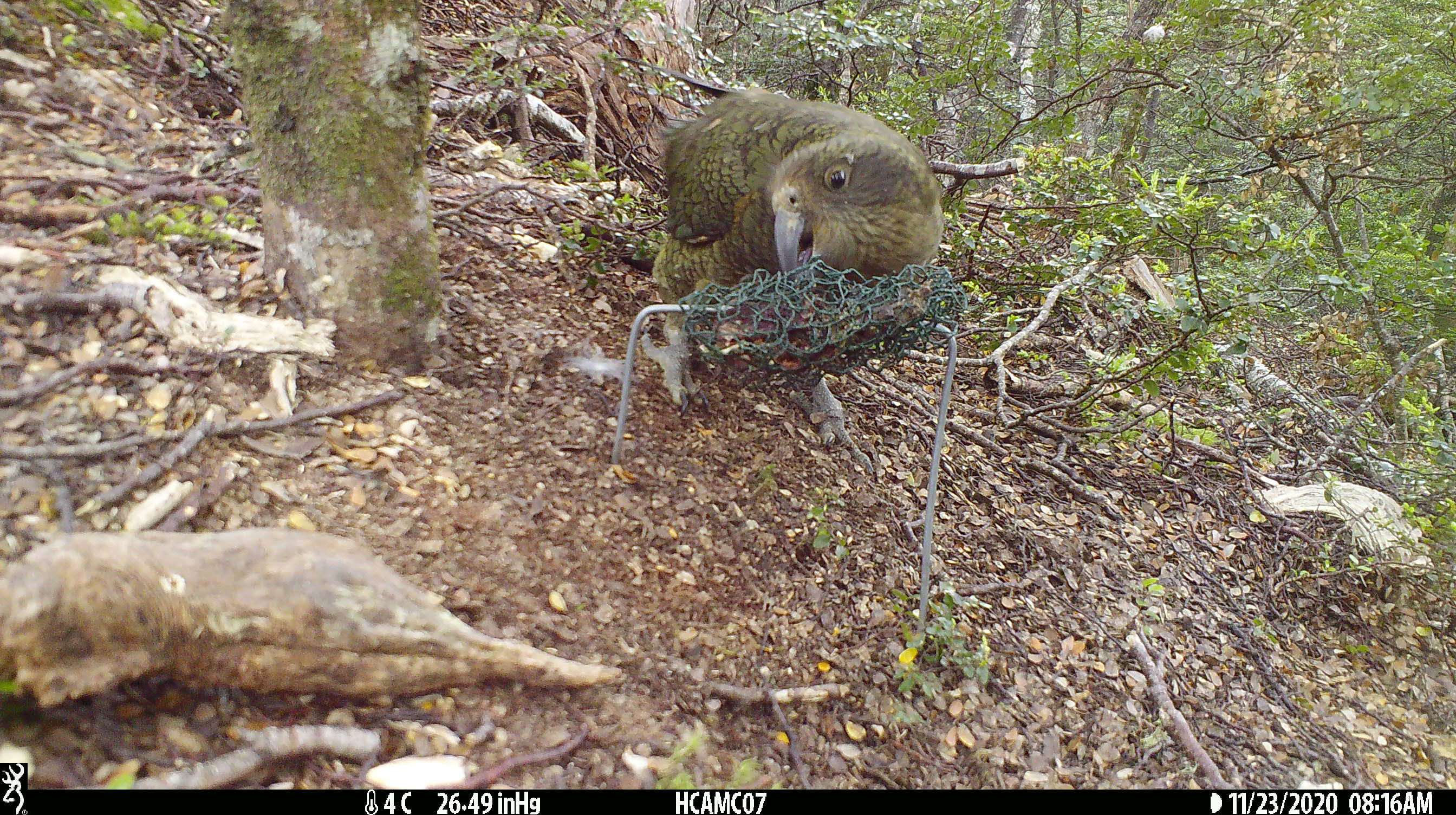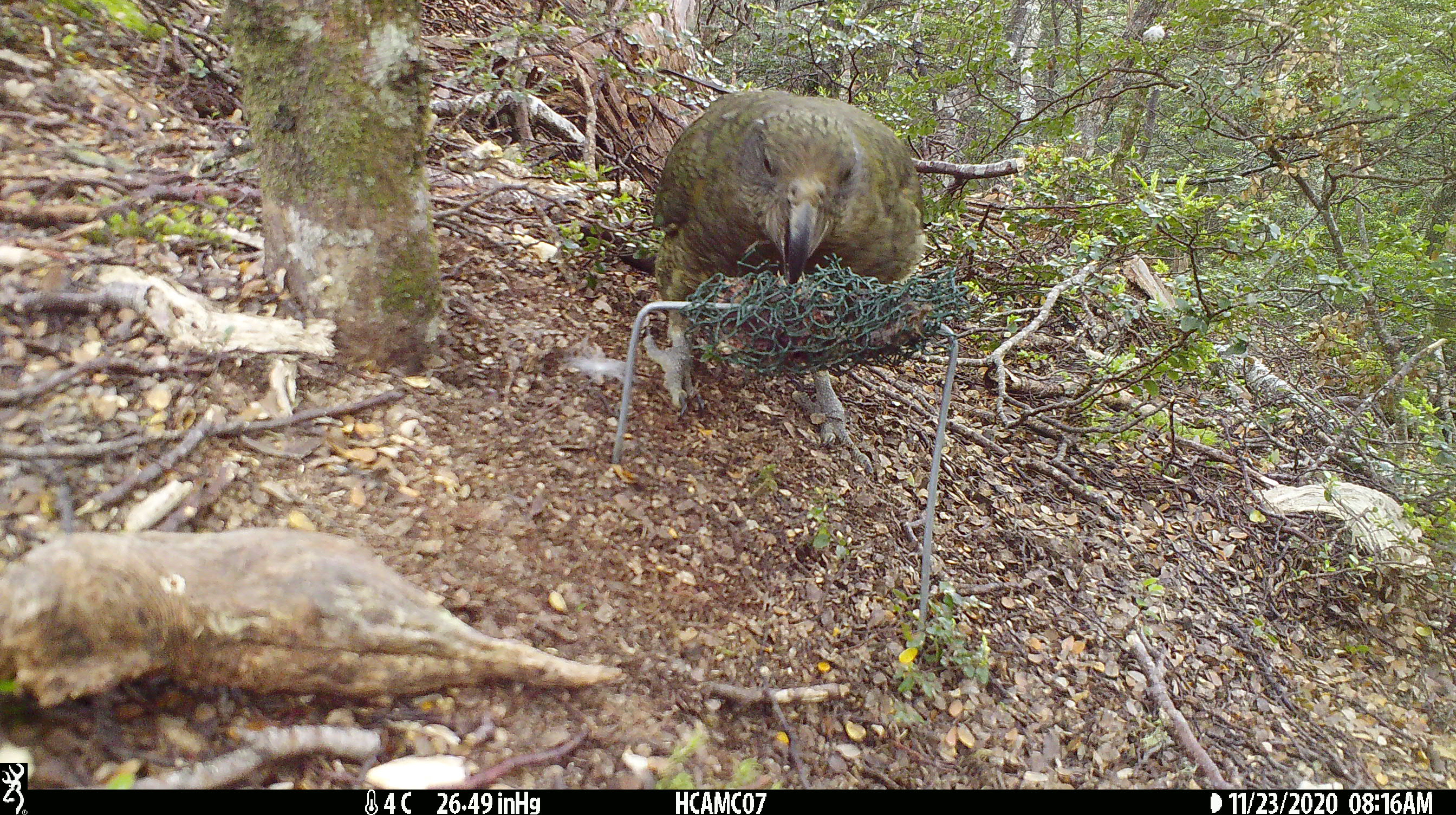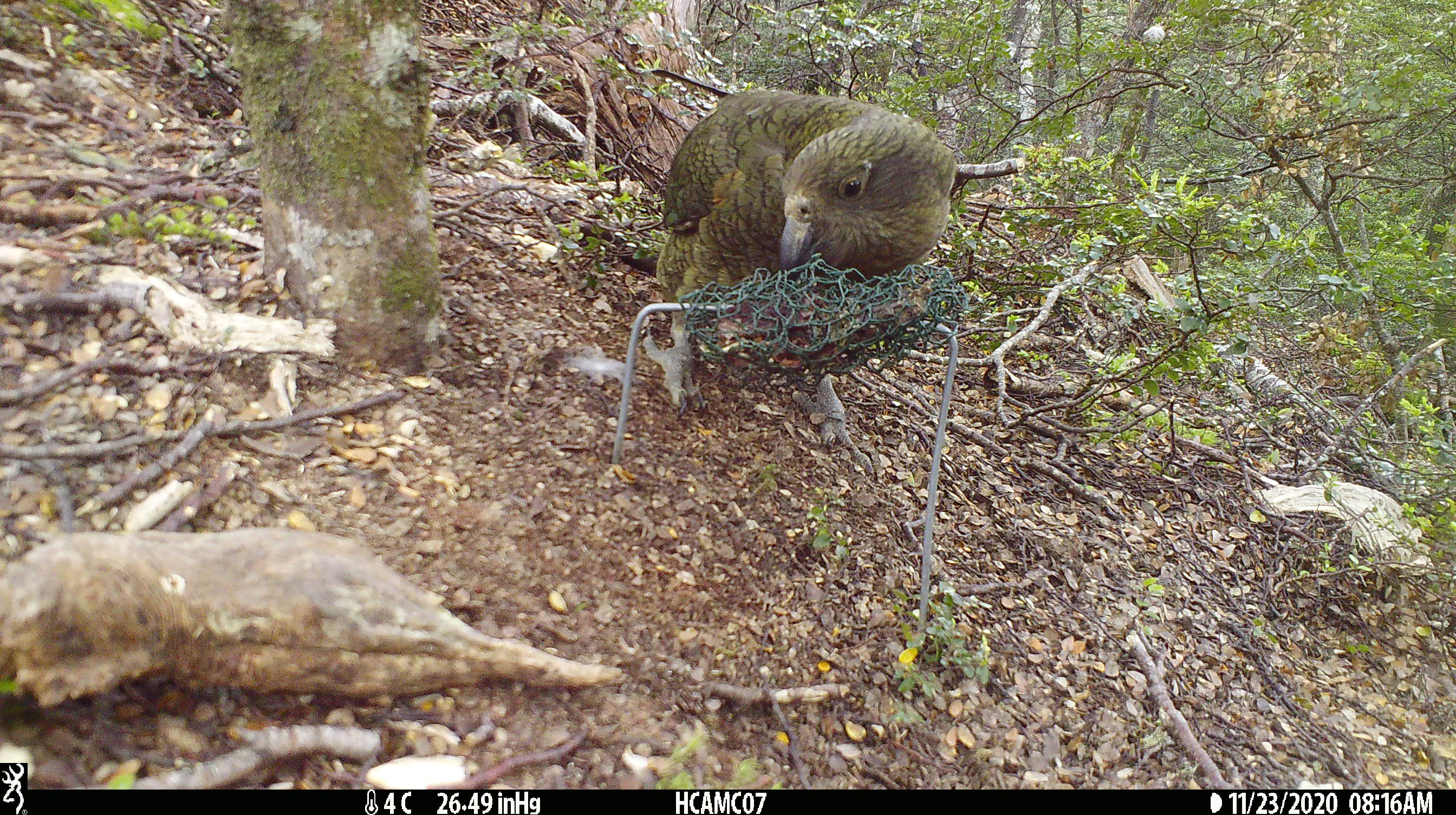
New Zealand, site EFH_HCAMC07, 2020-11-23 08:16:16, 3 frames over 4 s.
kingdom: Animalia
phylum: Chordata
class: Aves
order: Psittaciformes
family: Strigopidae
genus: Nestor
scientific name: Nestor notabilis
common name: kea